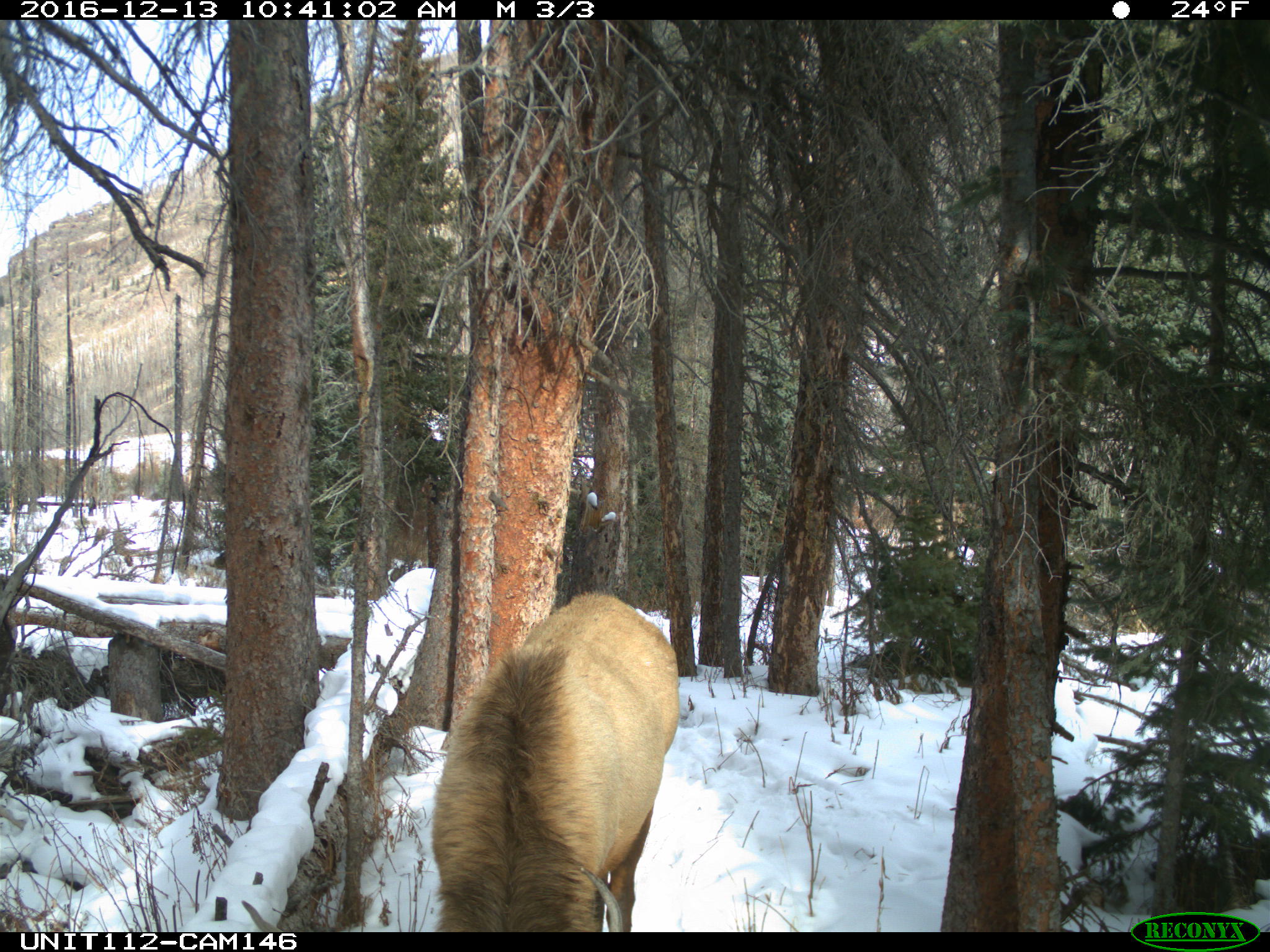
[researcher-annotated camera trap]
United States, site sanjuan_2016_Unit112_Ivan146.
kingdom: Animalia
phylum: Chordata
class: Mammalia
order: Artiodactyla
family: Cervidae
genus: Cervus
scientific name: Cervus elaphus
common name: red deer